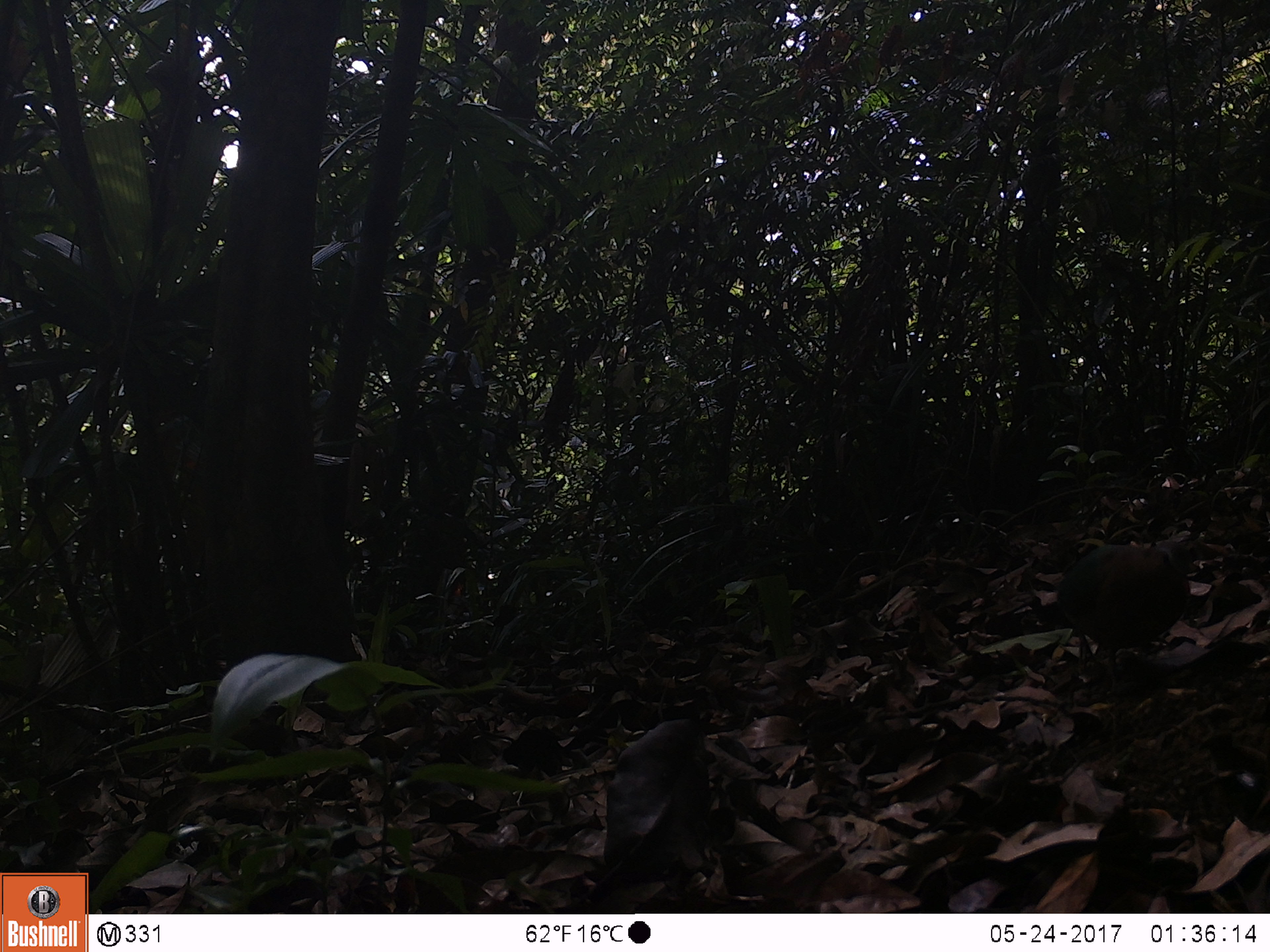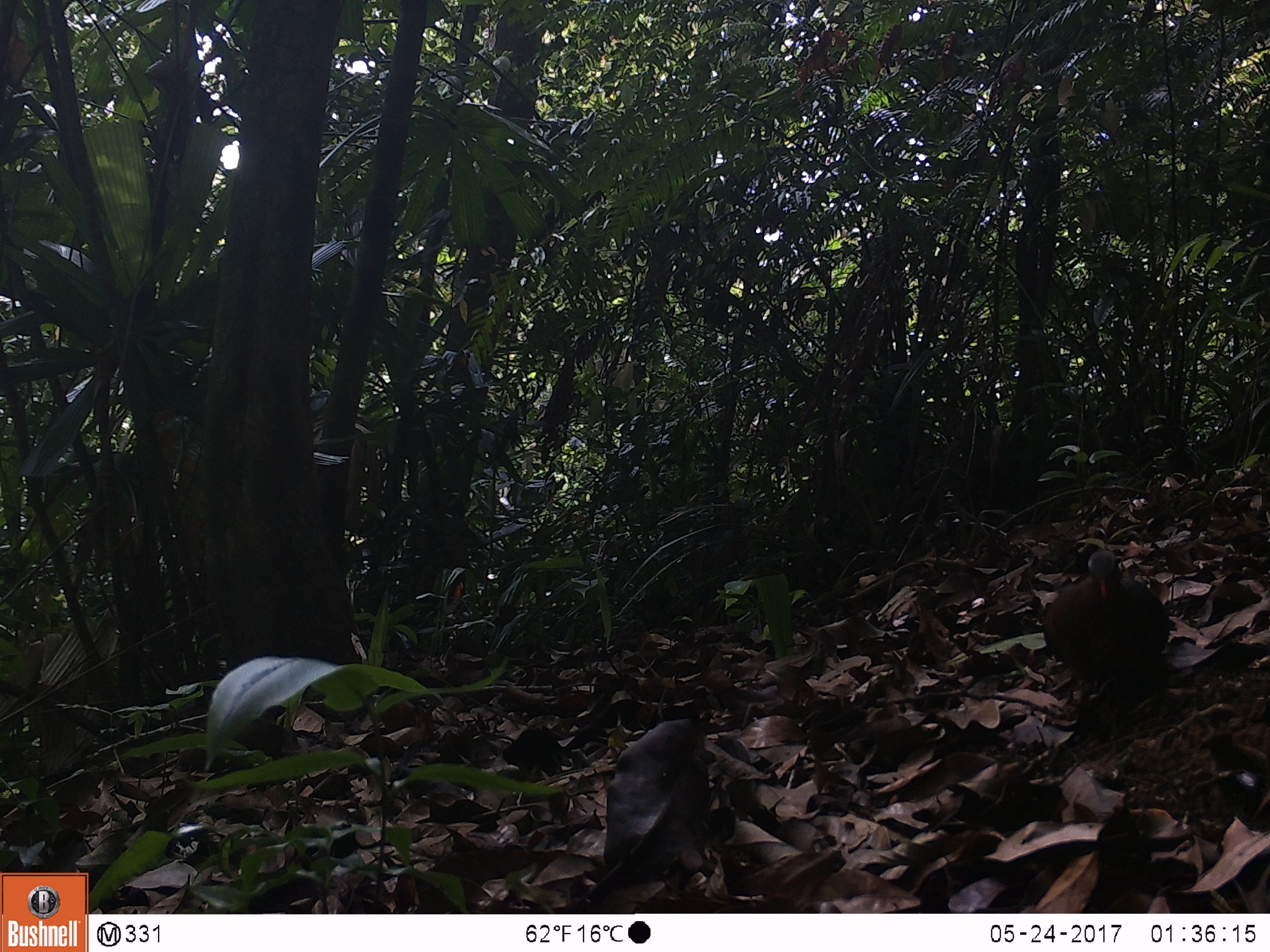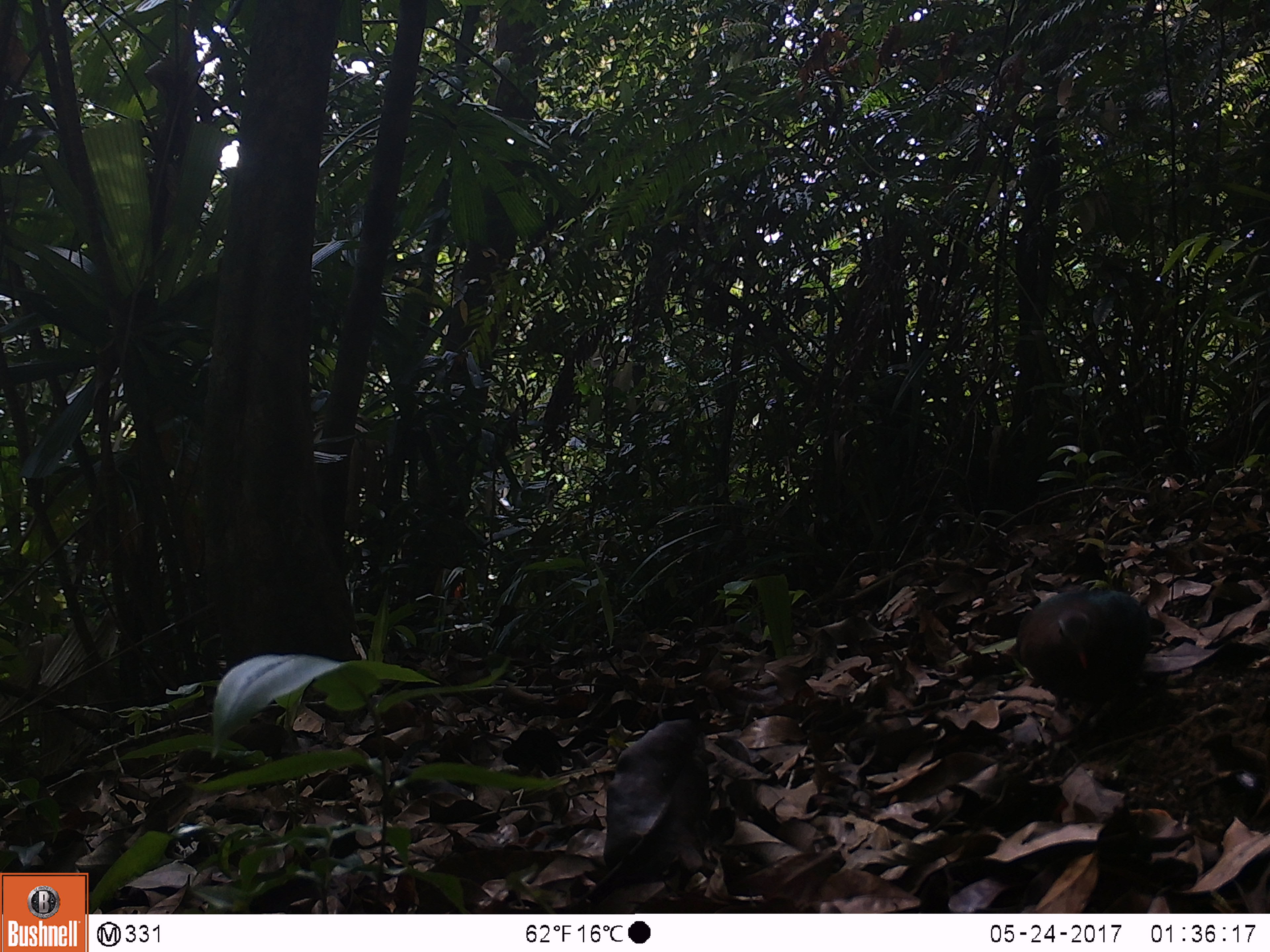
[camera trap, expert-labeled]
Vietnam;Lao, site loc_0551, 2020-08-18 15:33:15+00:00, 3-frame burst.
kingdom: Animalia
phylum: Chordata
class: Aves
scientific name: Aves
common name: bird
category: unidentified bird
Unidentified bird (bird) (Aves). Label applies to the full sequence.